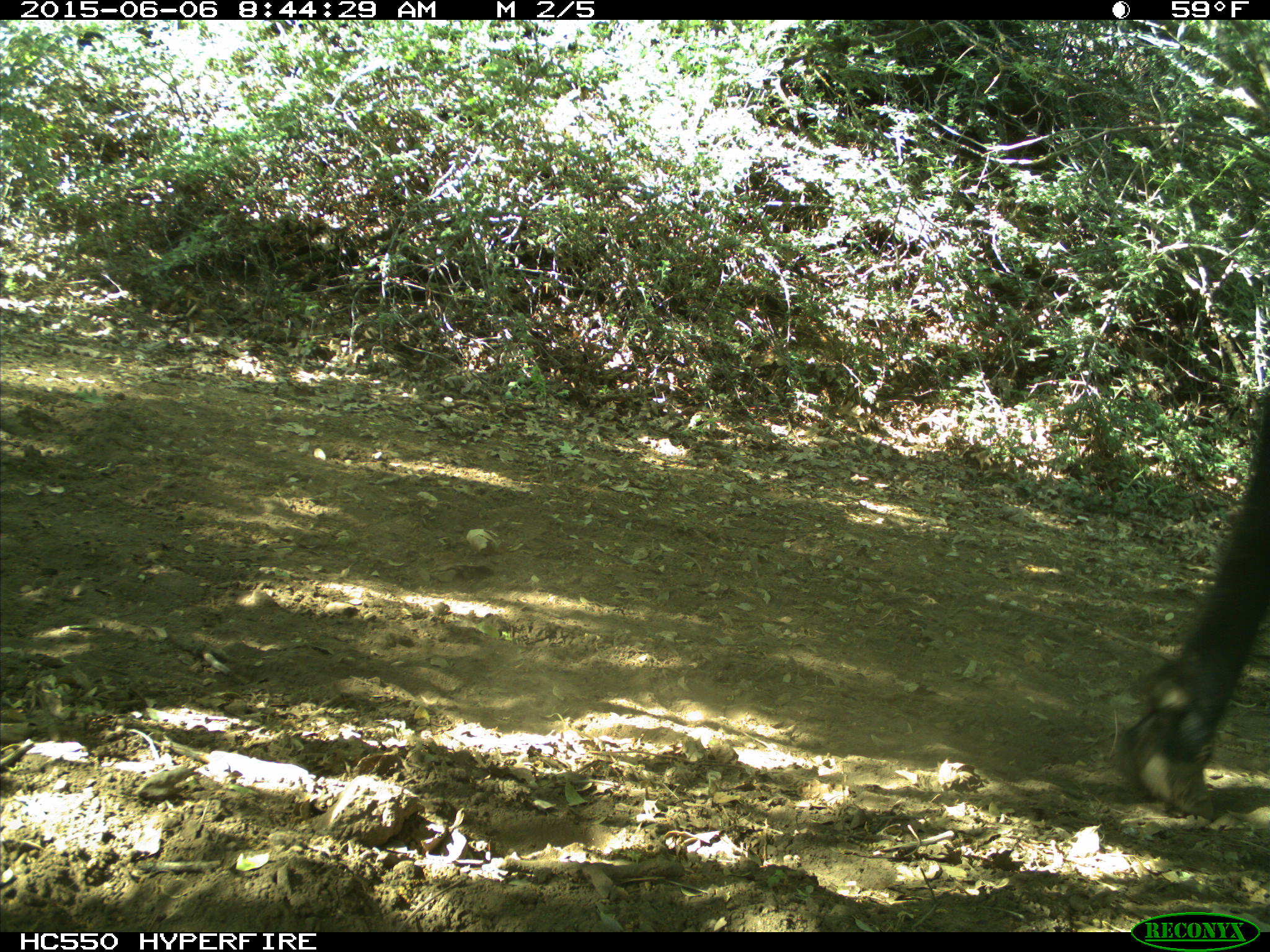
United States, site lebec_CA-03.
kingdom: Animalia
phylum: Chordata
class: Mammalia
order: Artiodactyla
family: Bovidae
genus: Bos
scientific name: Bos taurus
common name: domestic cow